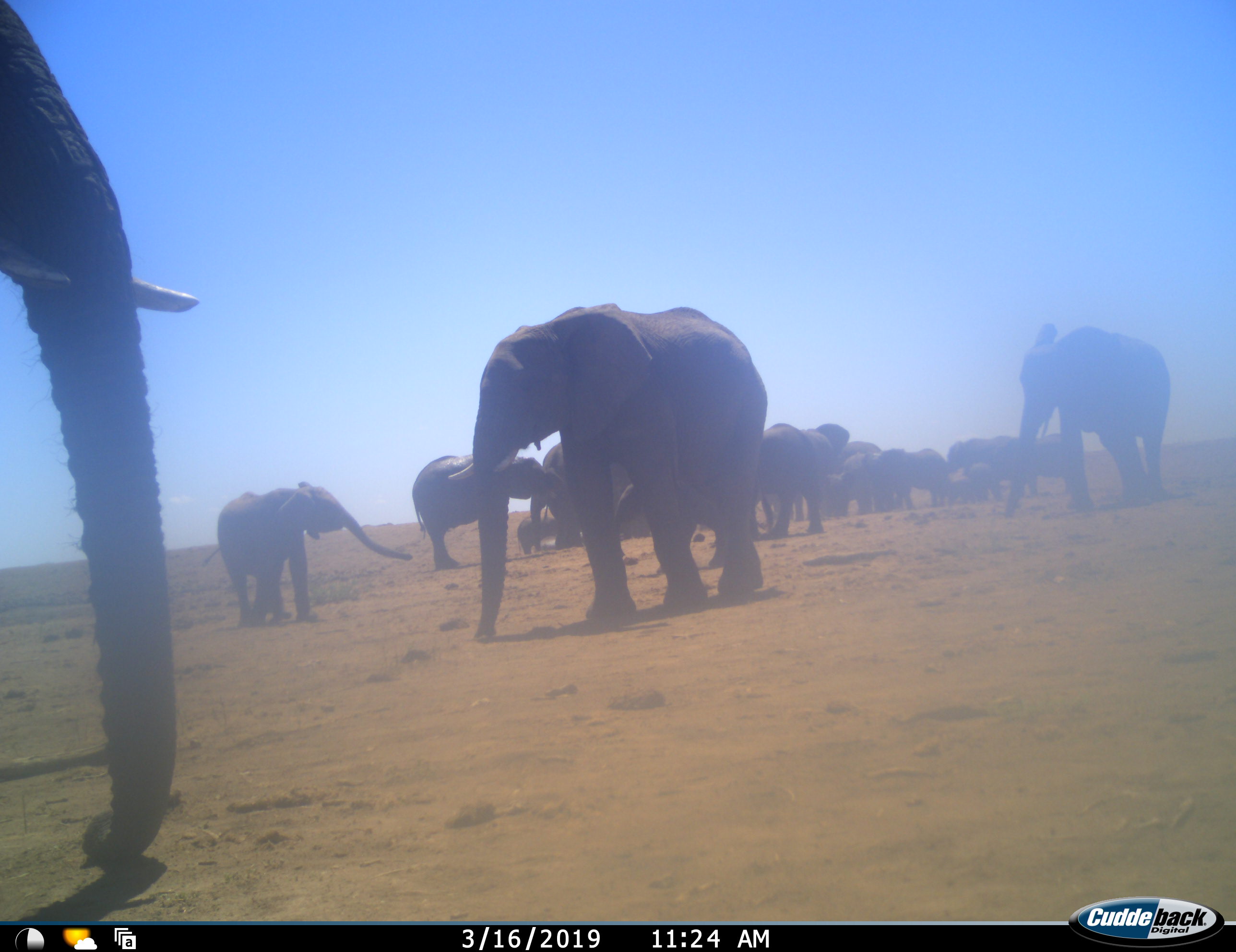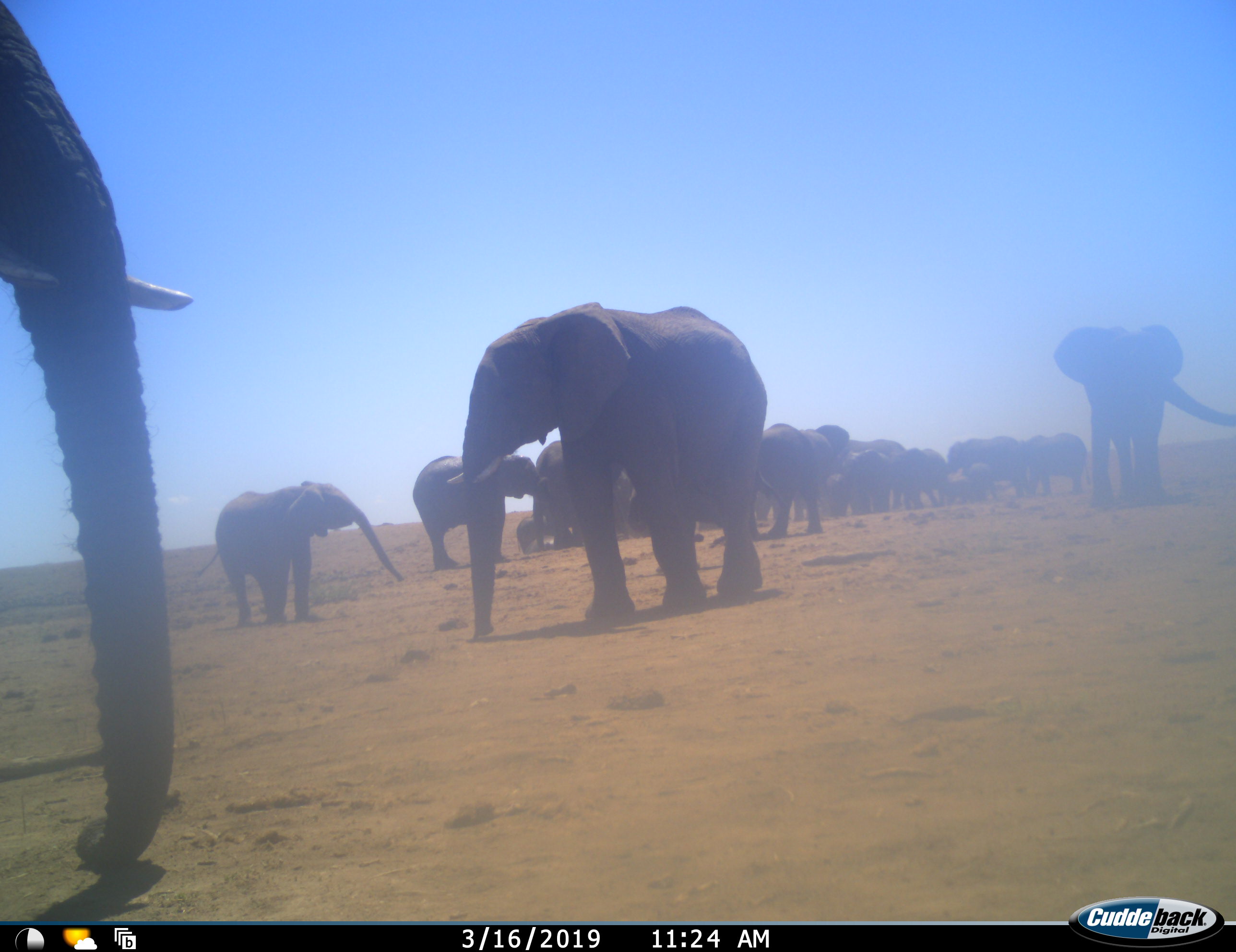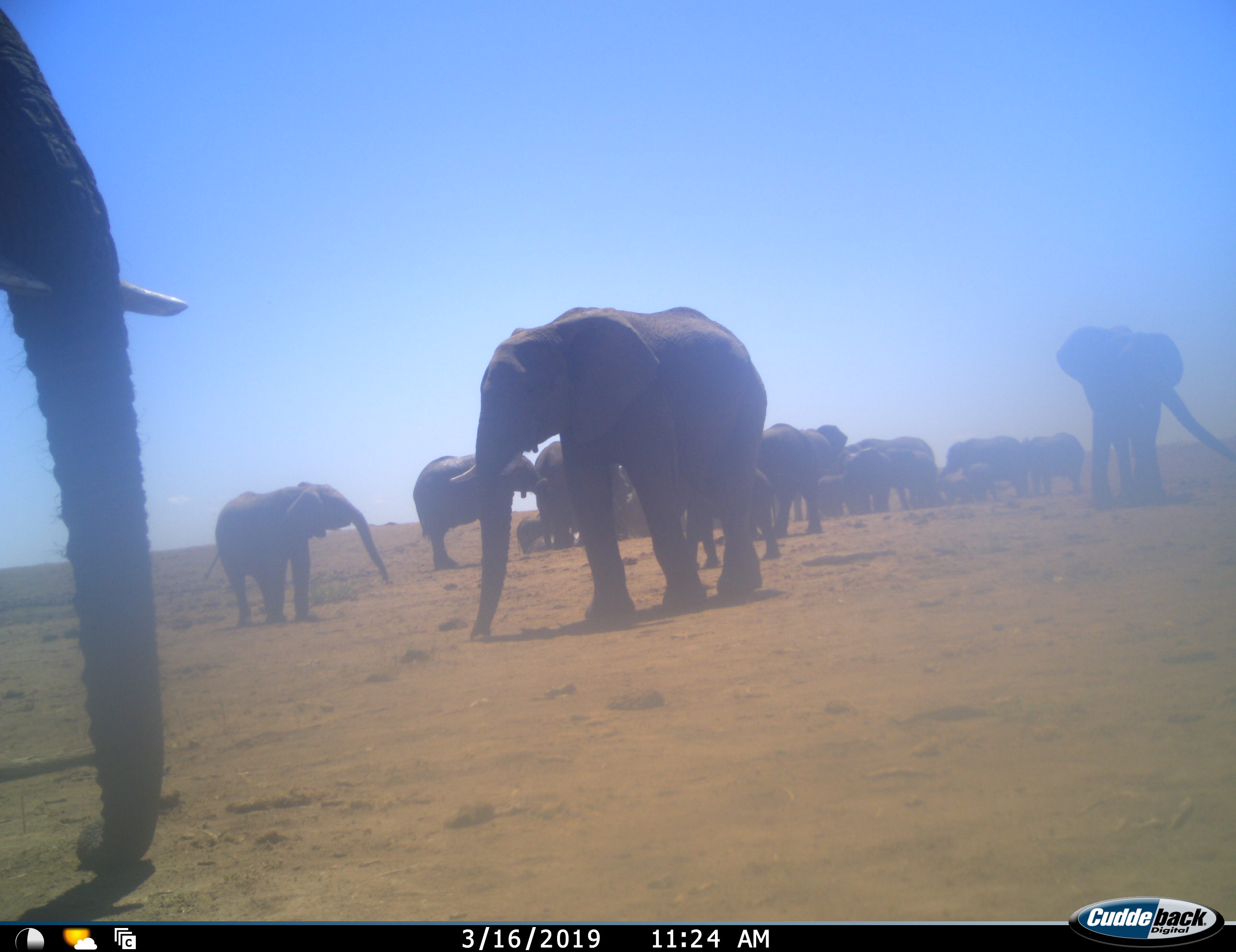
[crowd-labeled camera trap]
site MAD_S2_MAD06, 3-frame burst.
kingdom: Animalia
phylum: Chordata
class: Mammalia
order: Proboscidea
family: Elephantidae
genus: Loxodonta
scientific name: Loxodonta africana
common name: african bush elephant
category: elephant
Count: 11-50.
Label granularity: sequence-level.